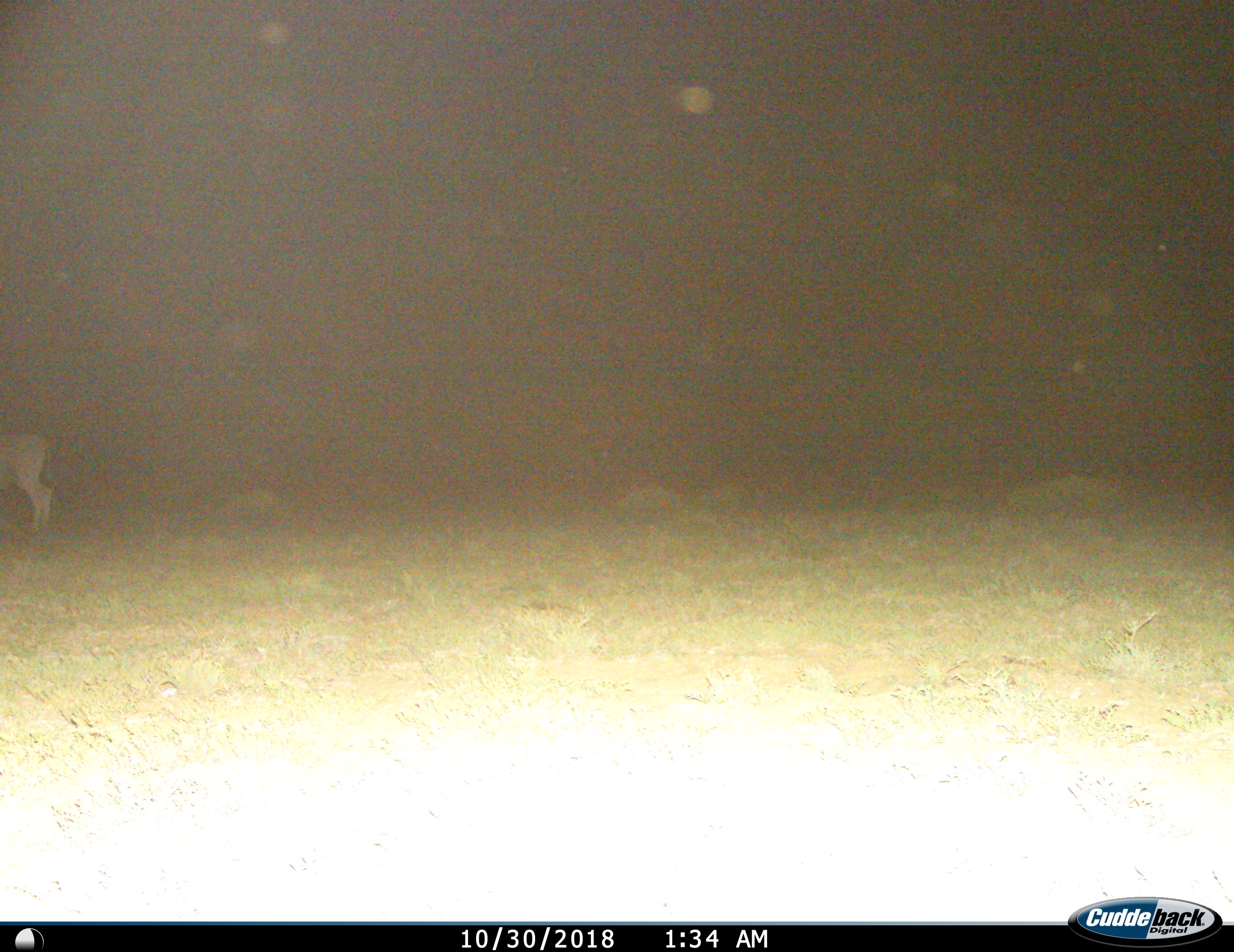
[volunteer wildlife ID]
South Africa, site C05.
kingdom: Animalia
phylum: Chordata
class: Mammalia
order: Artiodactyla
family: Bovidae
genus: Tragelaphus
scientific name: Tragelaphus oryx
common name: eland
Eland (Tragelaphus oryx), count 1. Behavior (volunteer vote fractions): standing 100%, resting 0%, moving 0%, interacting 0%. Young present (vote fraction): 0%. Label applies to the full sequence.